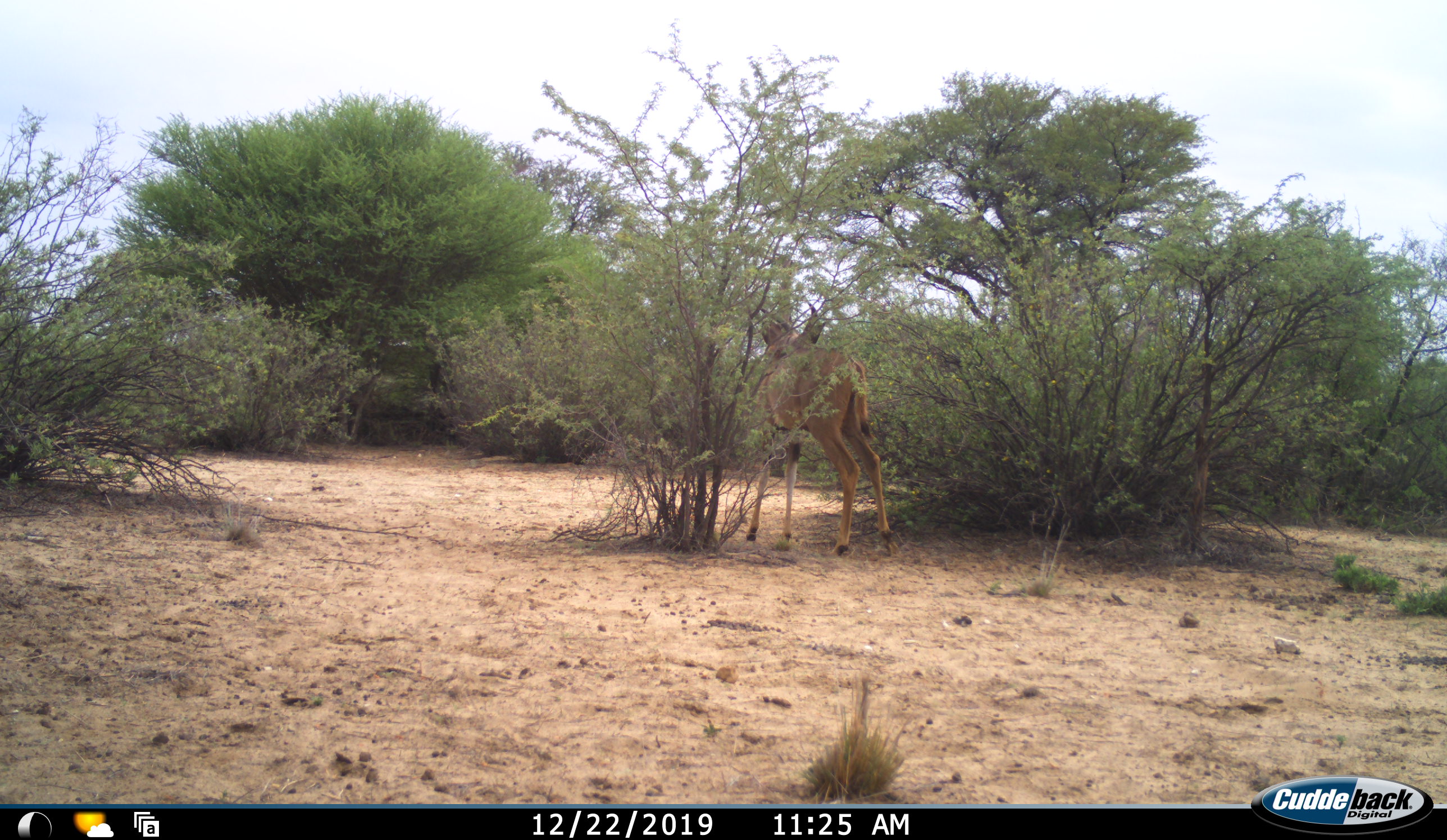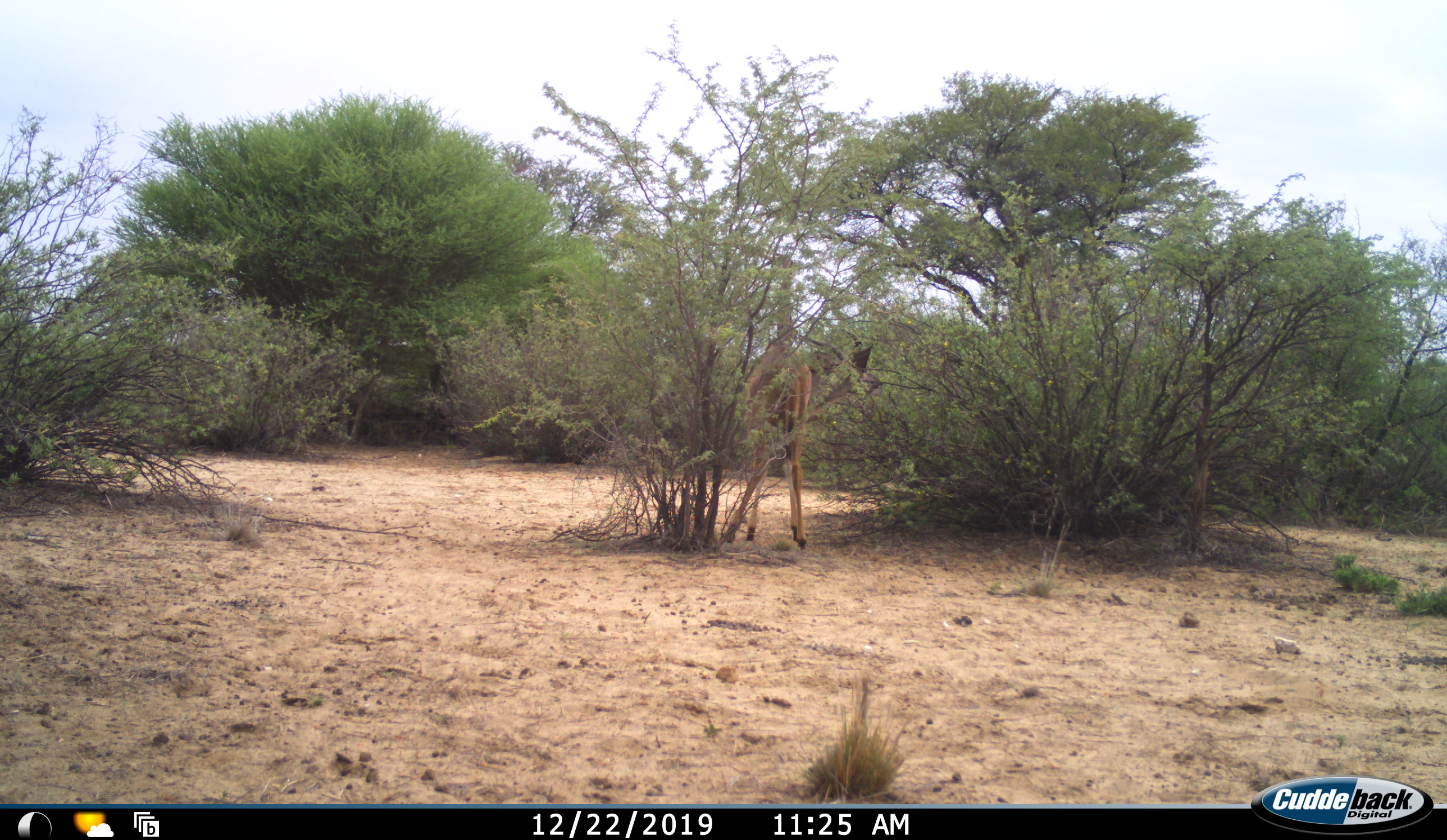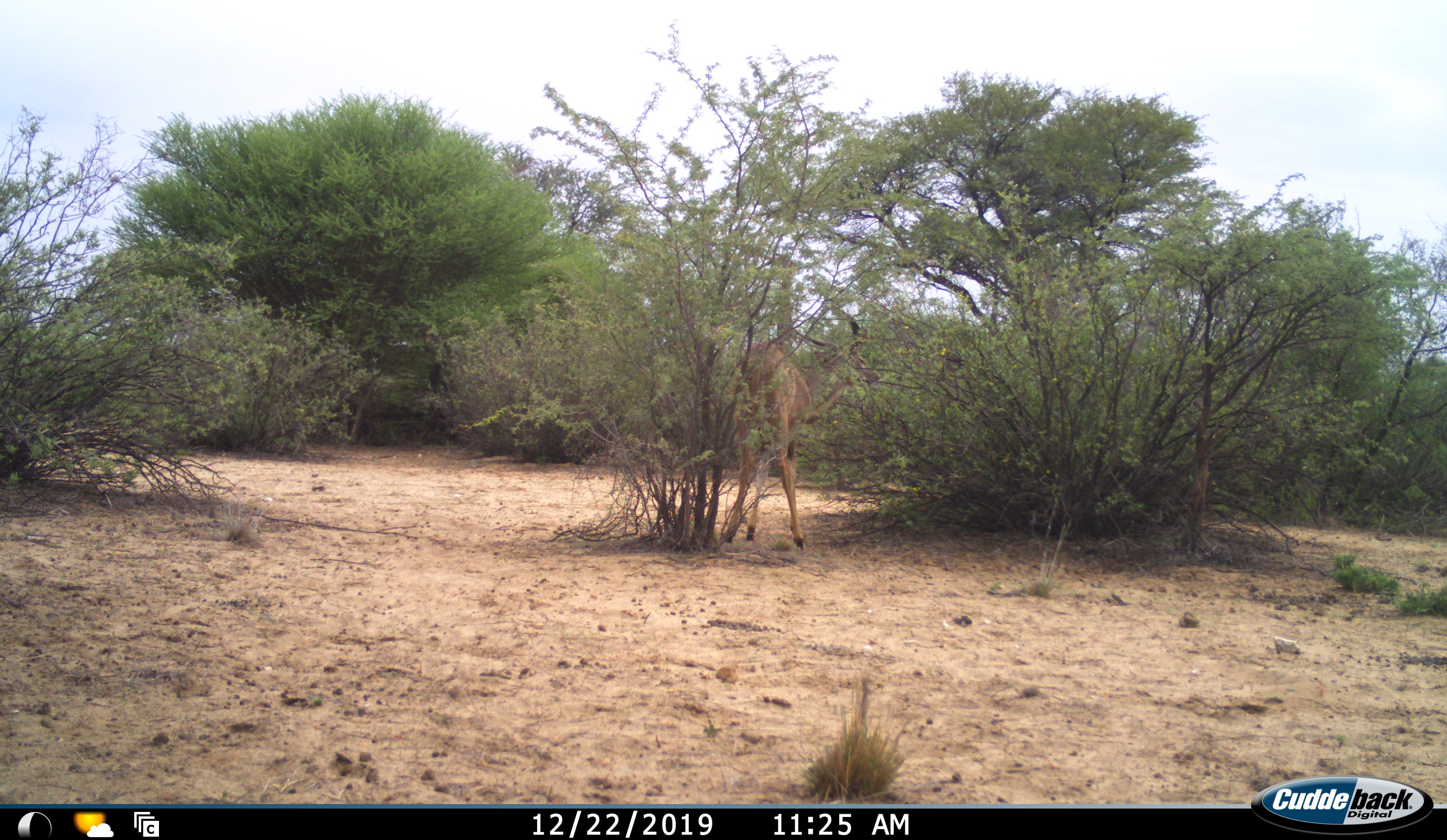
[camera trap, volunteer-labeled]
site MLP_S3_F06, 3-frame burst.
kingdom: Animalia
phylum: Chordata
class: Mammalia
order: Artiodactyla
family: Bovidae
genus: Aepyceros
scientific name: Aepyceros melampus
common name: impala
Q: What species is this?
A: Impala (Aepyceros melampus).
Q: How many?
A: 1.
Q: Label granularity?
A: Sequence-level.